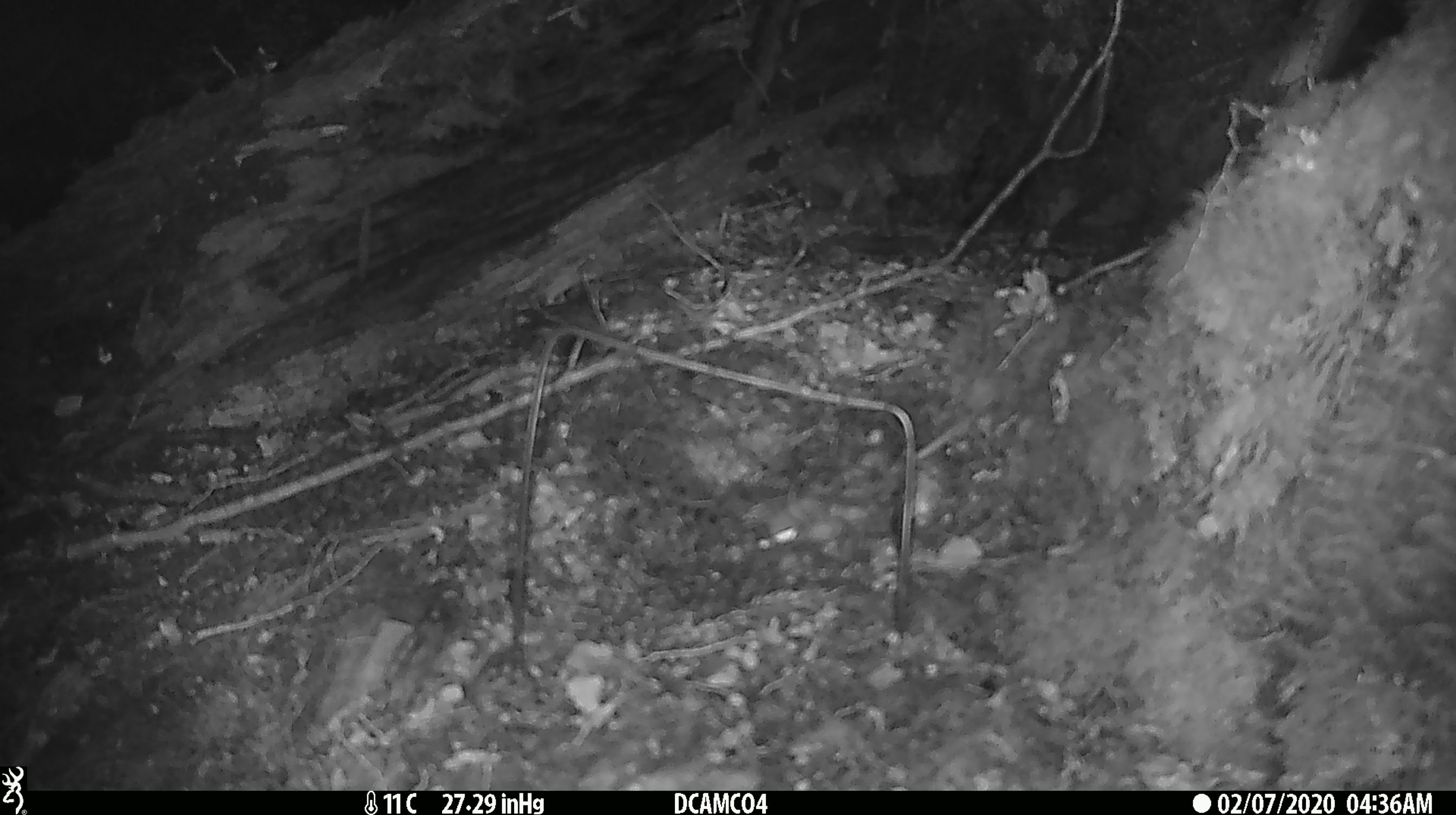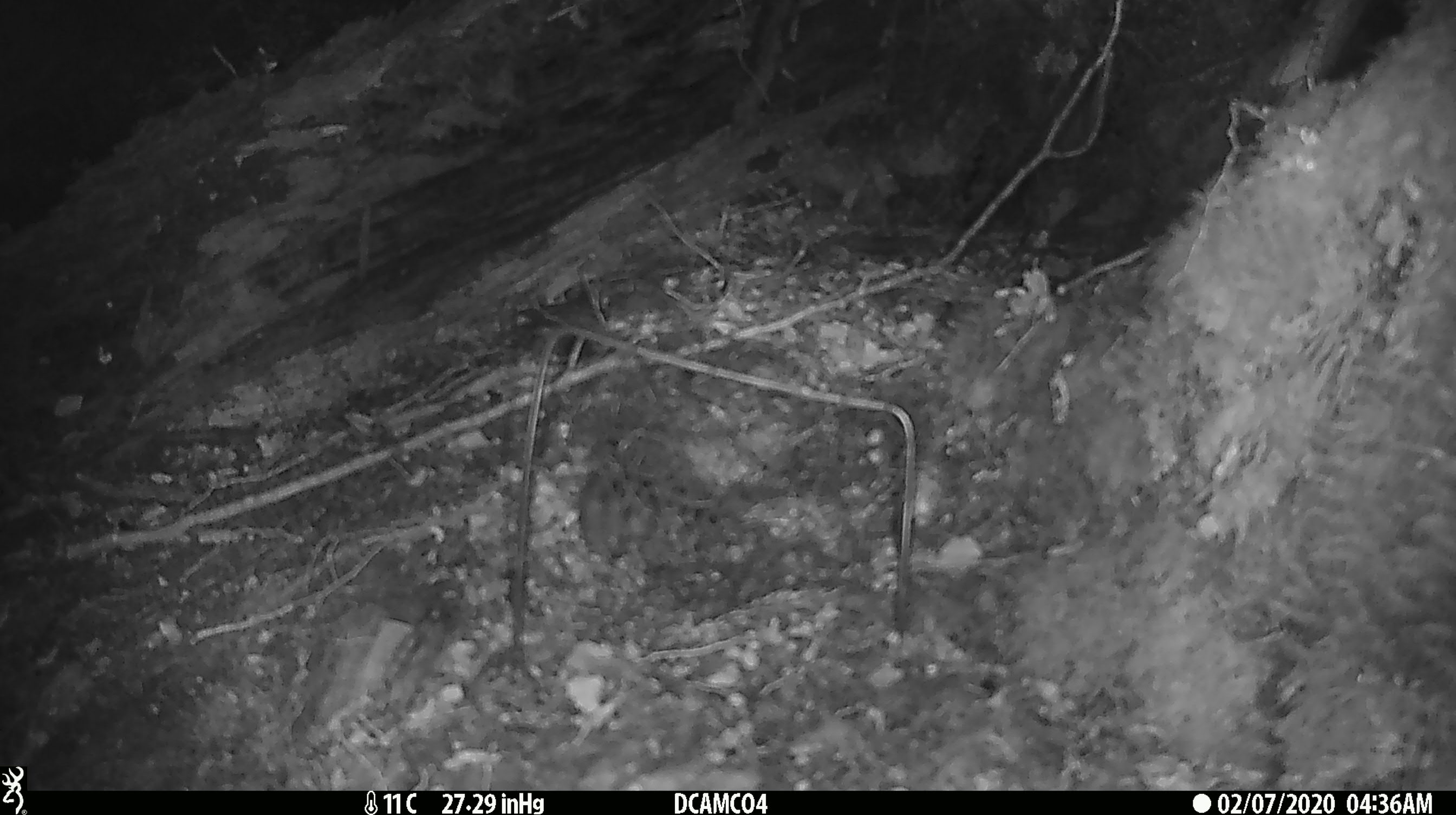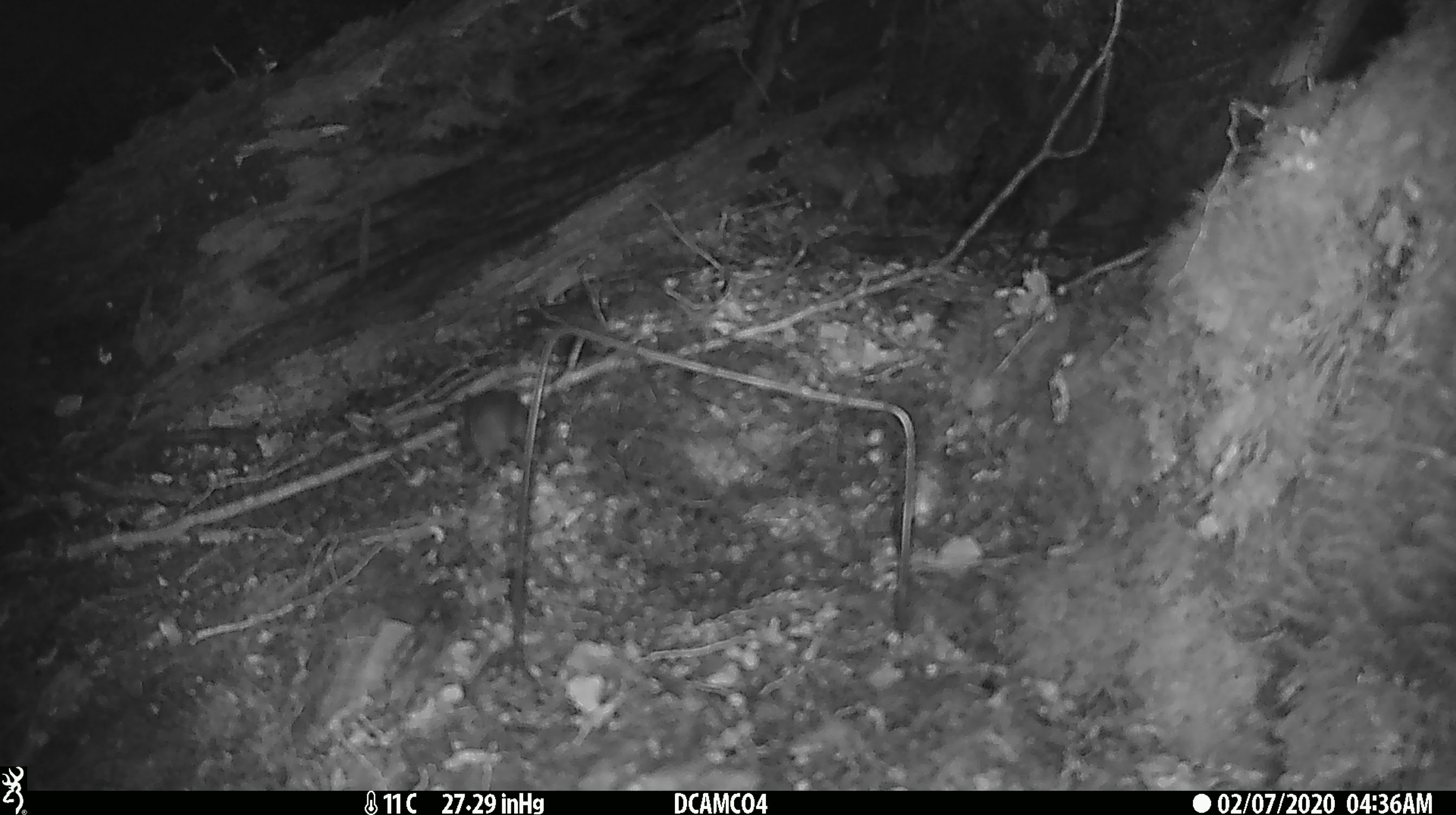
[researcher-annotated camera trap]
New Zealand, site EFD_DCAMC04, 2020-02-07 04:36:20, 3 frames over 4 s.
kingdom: Animalia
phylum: Chordata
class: Mammalia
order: Rodentia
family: Muridae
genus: Mus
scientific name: Mus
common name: mouse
Mouse (Mus).